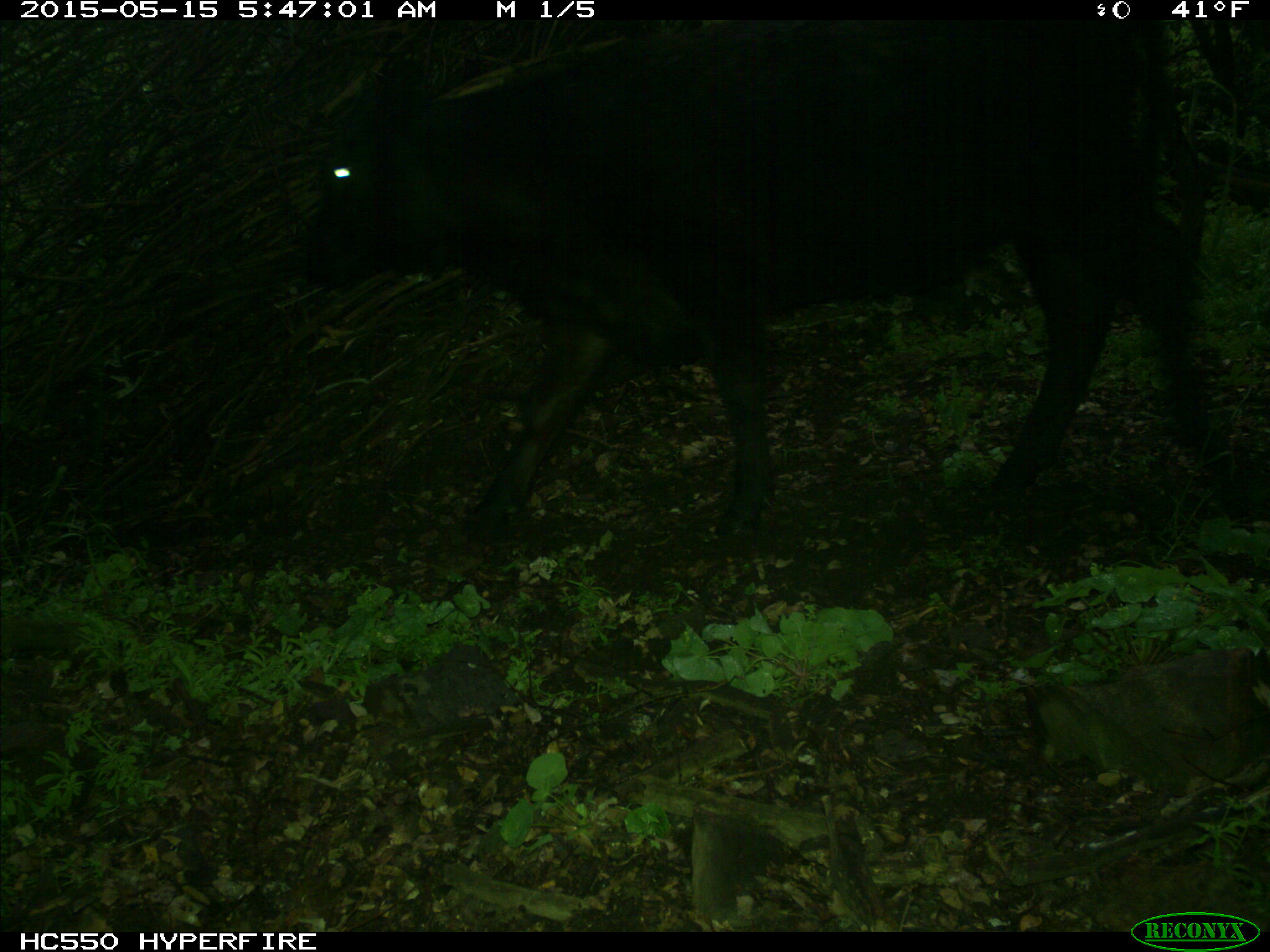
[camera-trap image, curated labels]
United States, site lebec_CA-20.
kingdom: Animalia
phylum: Chordata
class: Mammalia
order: Artiodactyla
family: Bovidae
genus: Bos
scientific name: Bos taurus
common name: domestic cow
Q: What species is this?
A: Bos taurus (domestic cow).